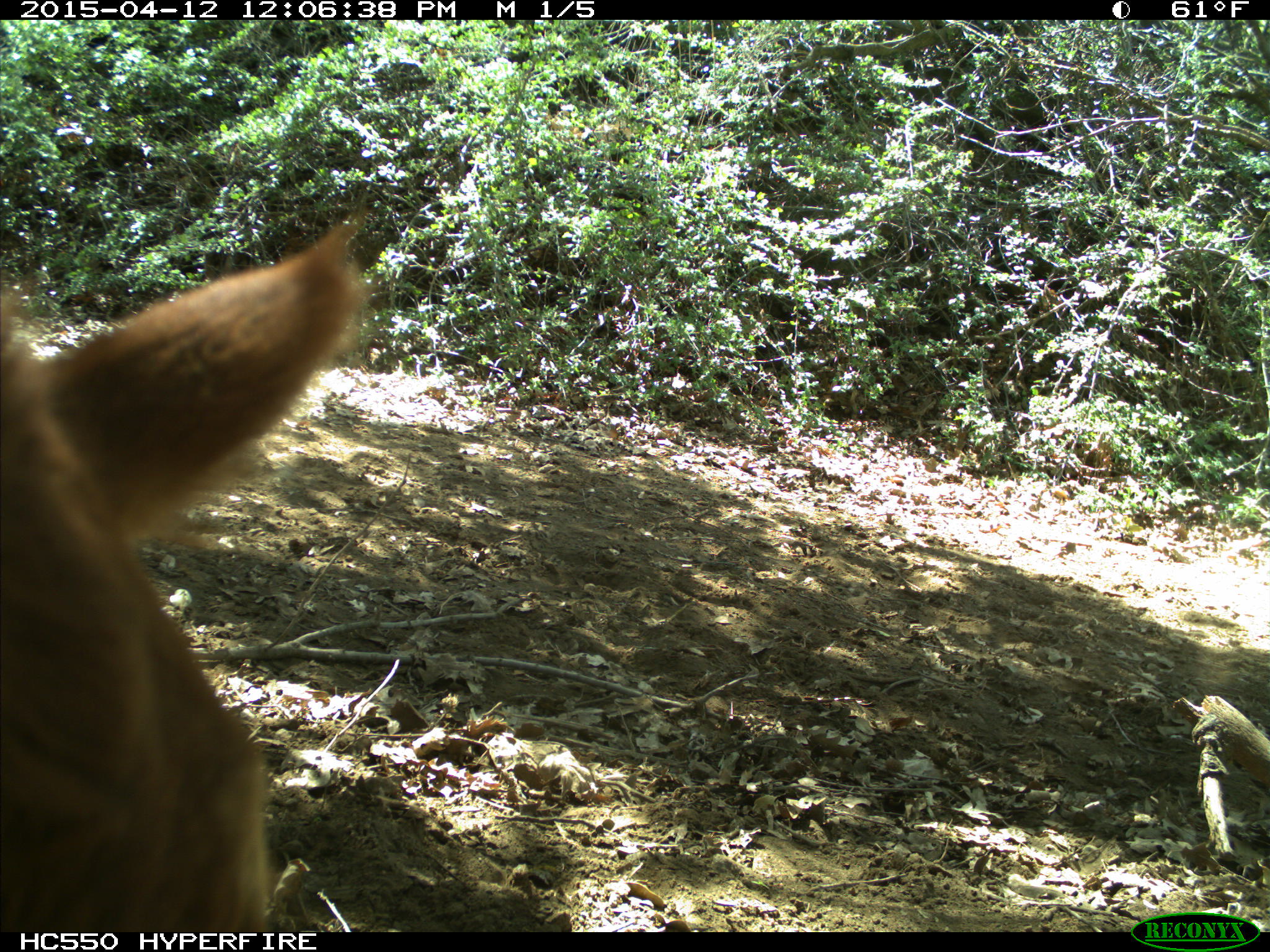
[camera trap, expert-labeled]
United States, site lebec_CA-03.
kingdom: Animalia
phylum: Chordata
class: Mammalia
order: Artiodactyla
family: Bovidae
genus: Bos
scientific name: Bos taurus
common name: domestic cow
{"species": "Bos taurus (domestic cow)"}